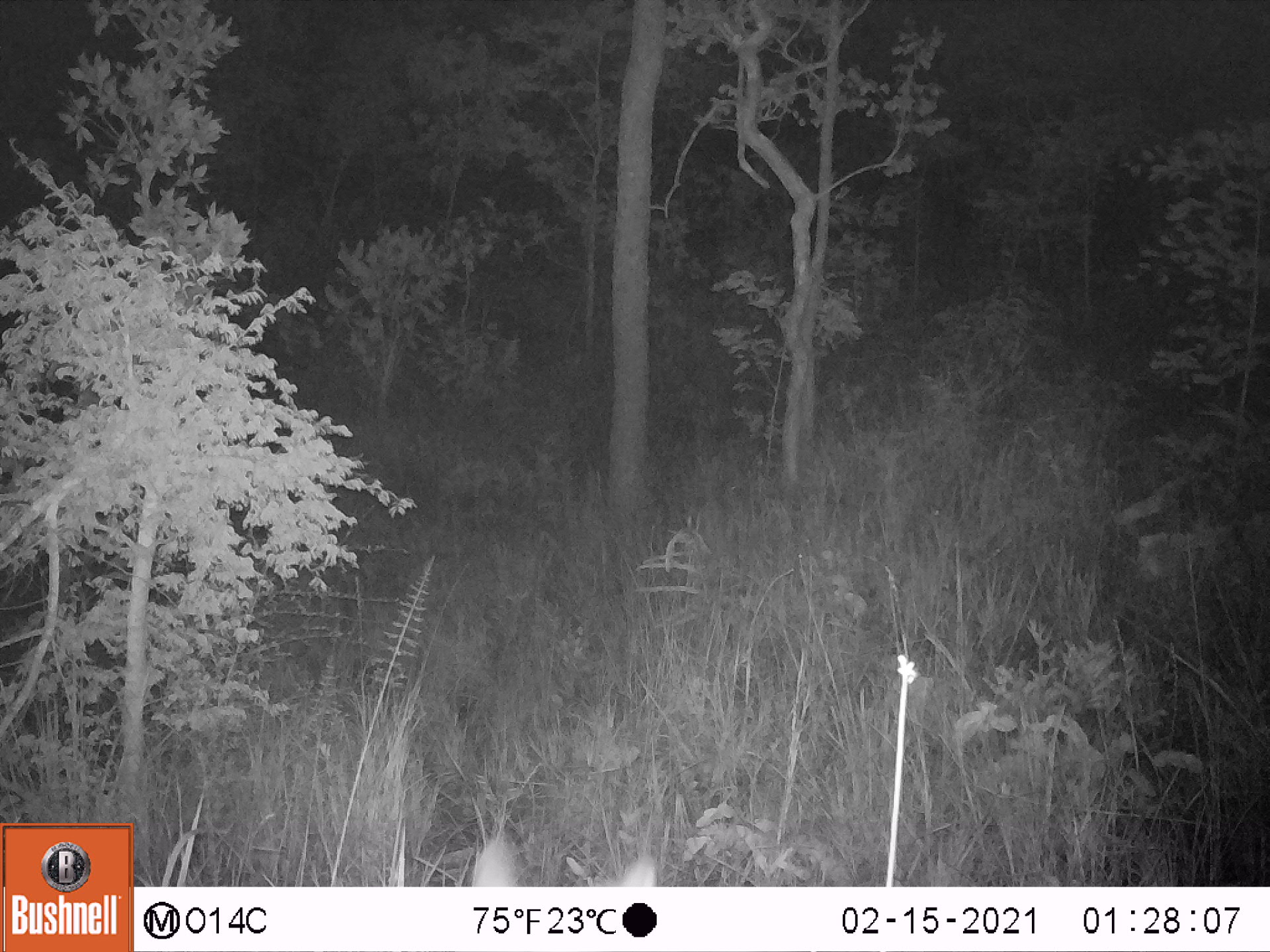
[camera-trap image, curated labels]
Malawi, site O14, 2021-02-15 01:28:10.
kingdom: Animalia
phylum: Chordata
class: Mammalia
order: Artiodactyla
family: Bovidae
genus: Kobus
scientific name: Kobus ellipsiprymnus ellipsiprymnus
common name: common waterbuck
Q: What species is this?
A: Common waterbuck (Kobus ellipsiprymnus ellipsiprymnus).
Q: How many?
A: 1.